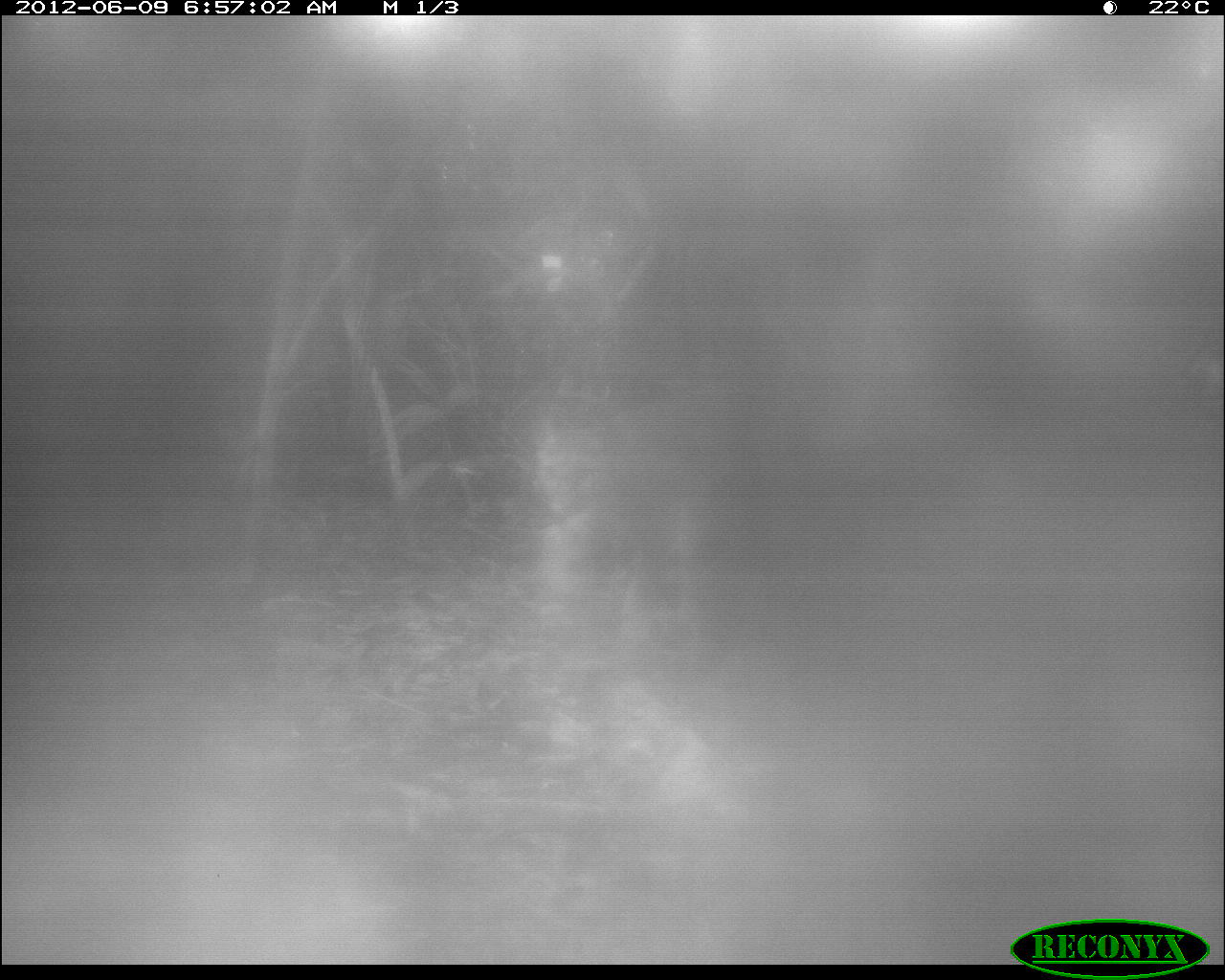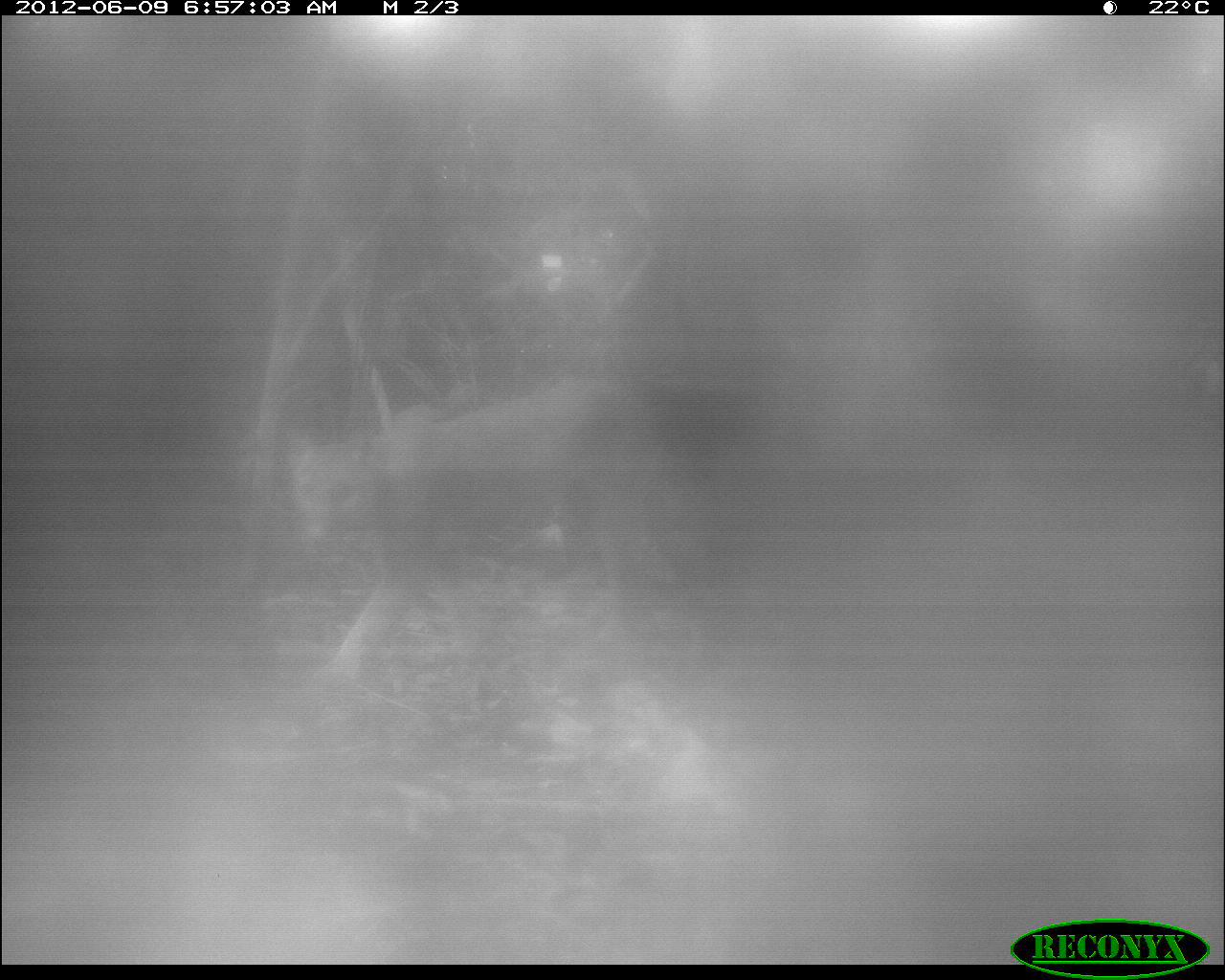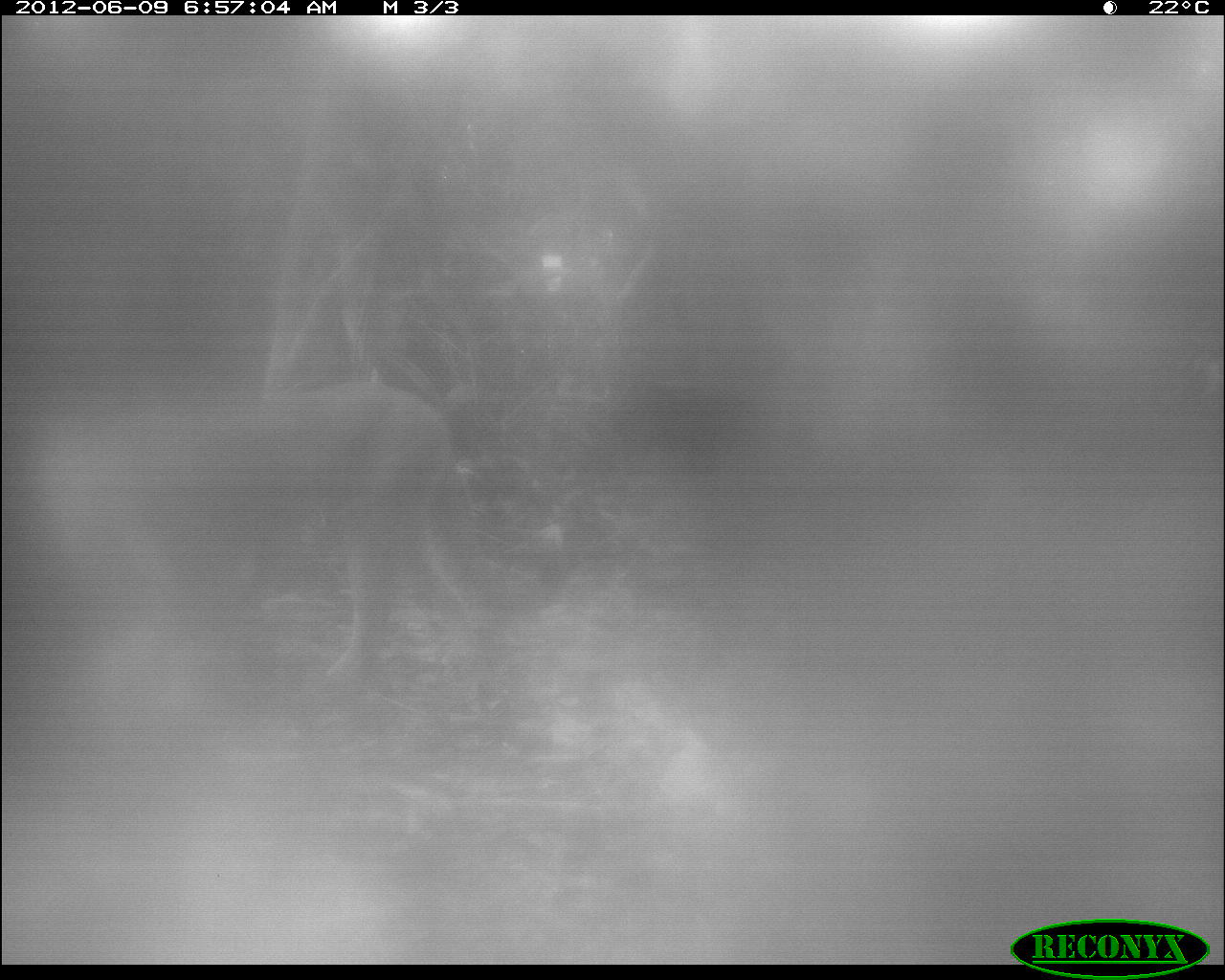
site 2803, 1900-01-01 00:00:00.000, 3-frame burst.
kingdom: Animalia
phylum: Chordata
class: Mammalia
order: Carnivora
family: Felidae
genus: Puma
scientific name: Puma concolor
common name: mountain lion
Puma concolor (mountain lion), count 1, age adult.